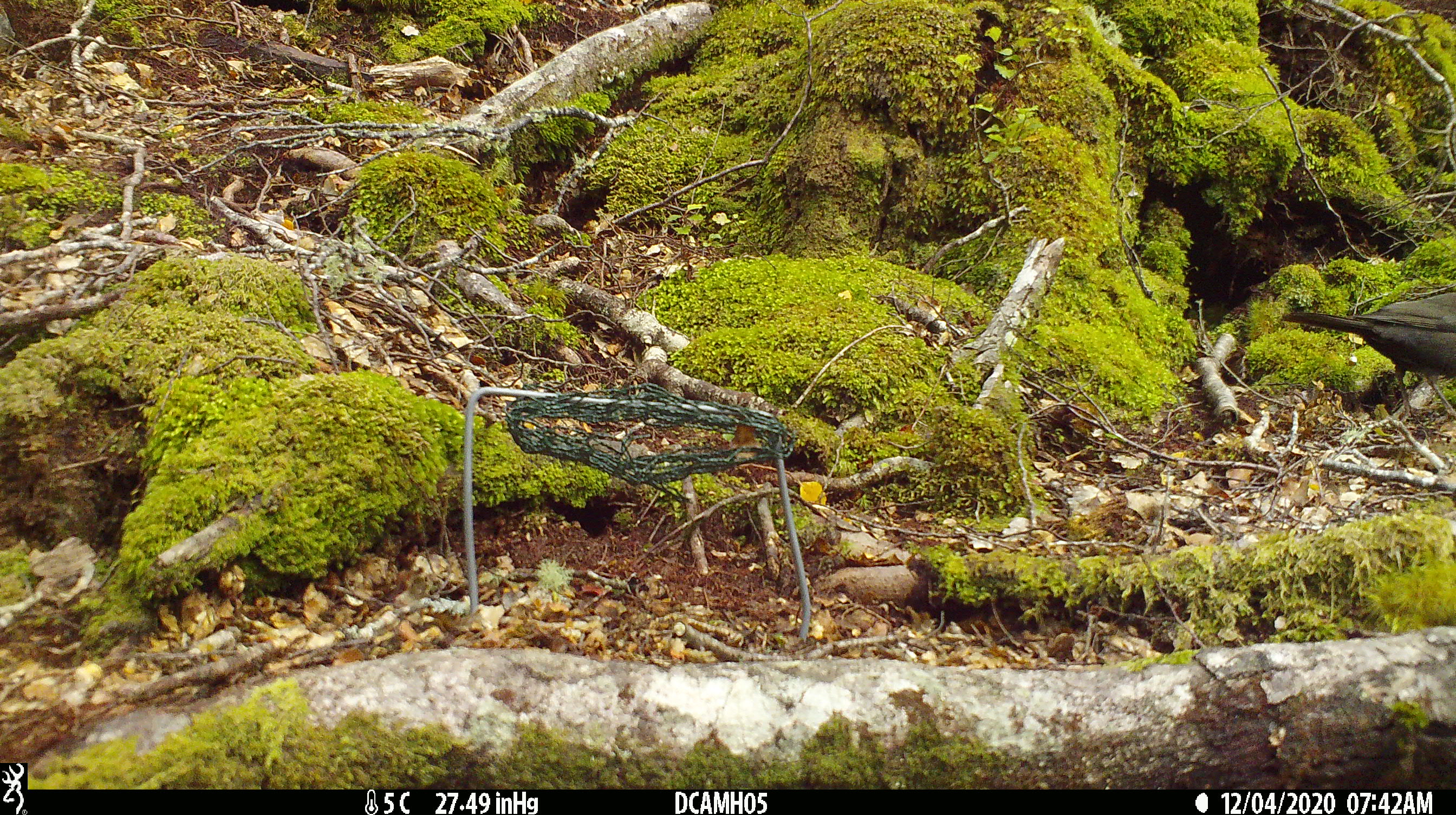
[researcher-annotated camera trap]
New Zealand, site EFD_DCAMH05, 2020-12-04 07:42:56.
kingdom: Animalia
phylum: Chordata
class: Aves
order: Passeriformes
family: Turdidae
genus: Turdus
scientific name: Turdus merula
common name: eurasian blackbird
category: blackbird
Blackbird (eurasian blackbird) (Turdus merula).